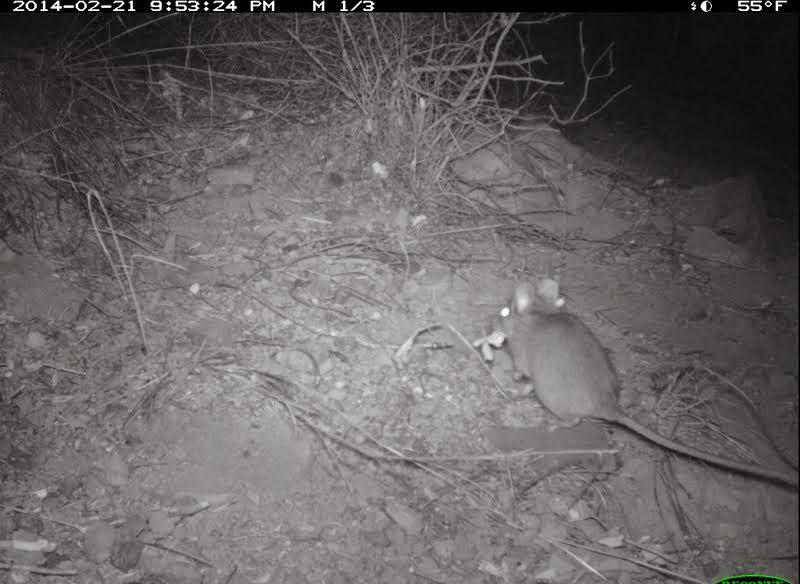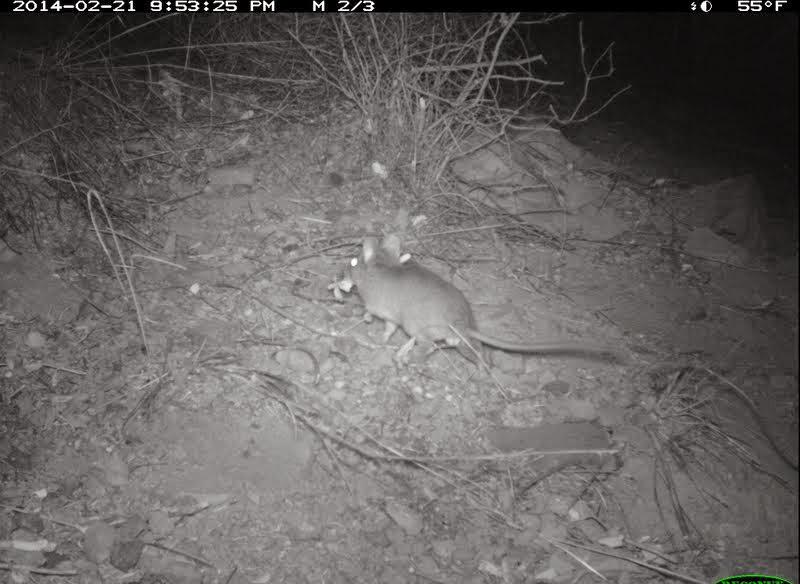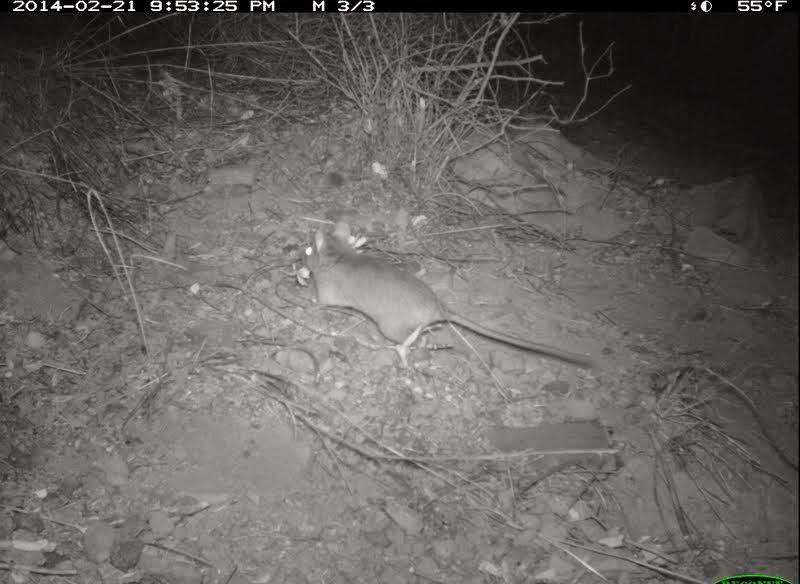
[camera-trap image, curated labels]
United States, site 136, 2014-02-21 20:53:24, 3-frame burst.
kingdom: Animalia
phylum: Chordata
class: Mammalia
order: Rodentia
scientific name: Rodentia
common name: rodent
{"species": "rodent (Rodentia)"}